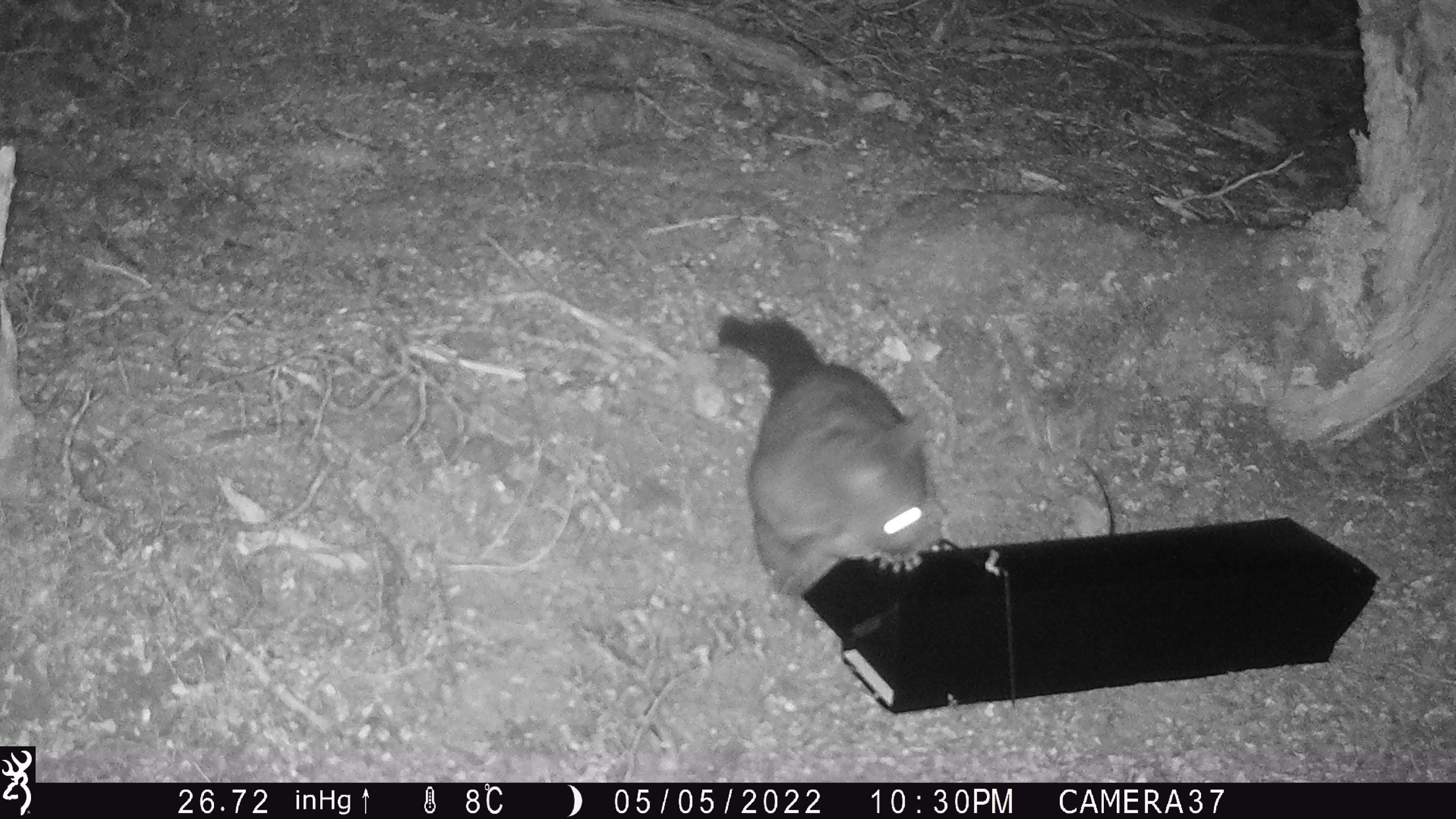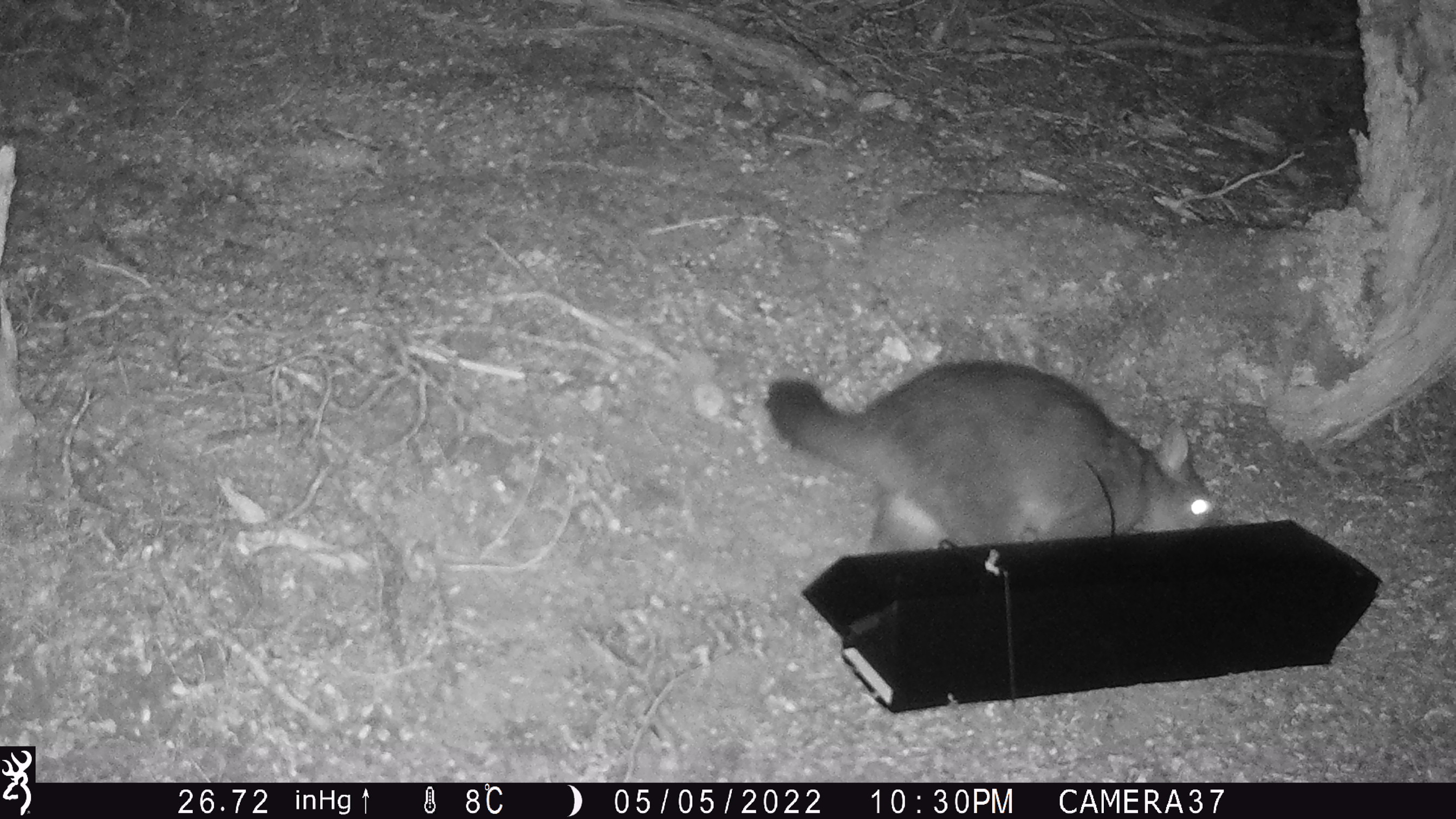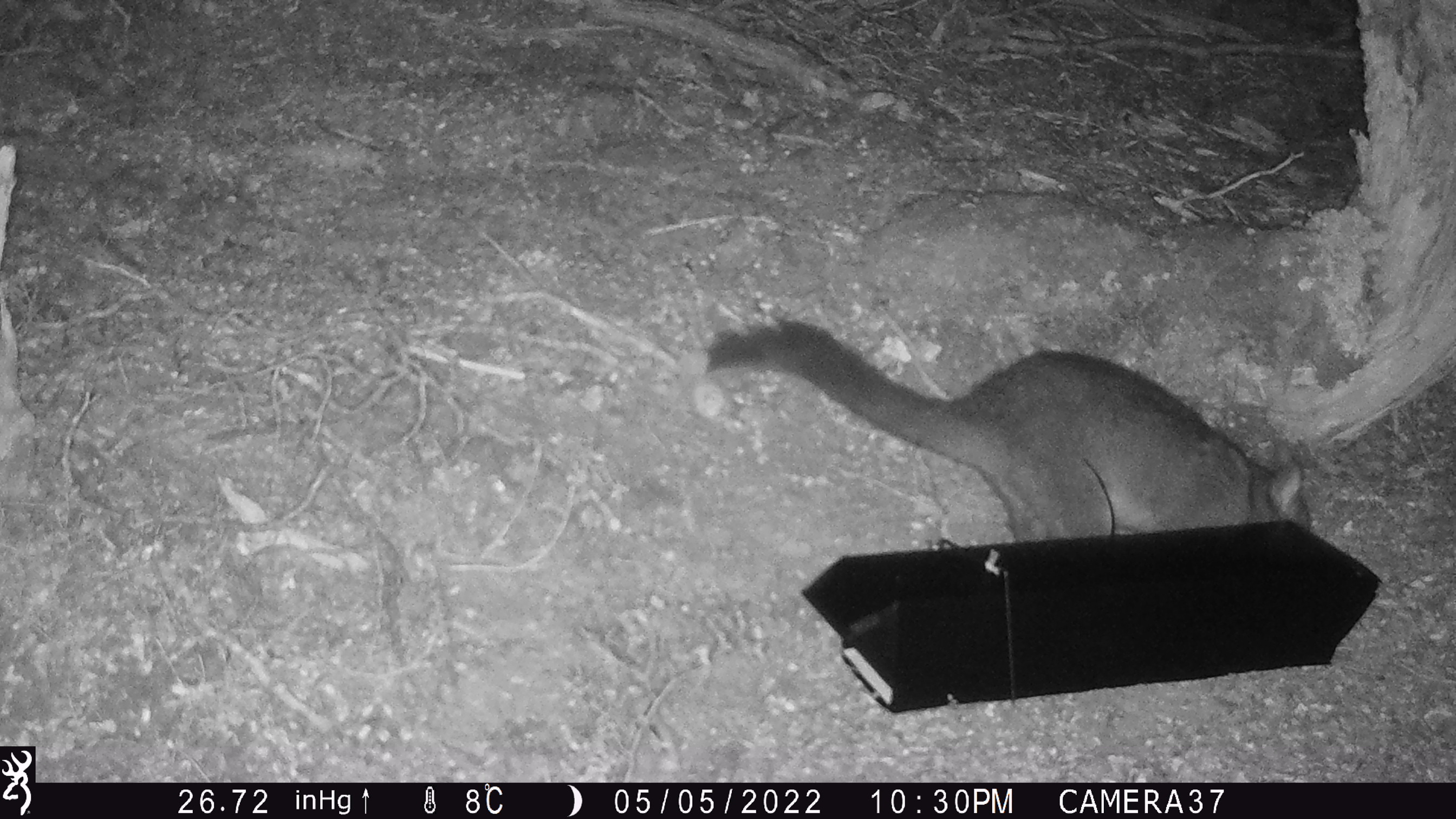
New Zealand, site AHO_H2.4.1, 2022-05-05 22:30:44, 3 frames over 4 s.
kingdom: Animalia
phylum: Chordata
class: Mammalia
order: Diprotodontia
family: Phalangeridae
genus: Trichosurus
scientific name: Trichosurus vulpecula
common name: common brushtail possum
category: possum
Possum (common brushtail possum) (Trichosurus vulpecula).